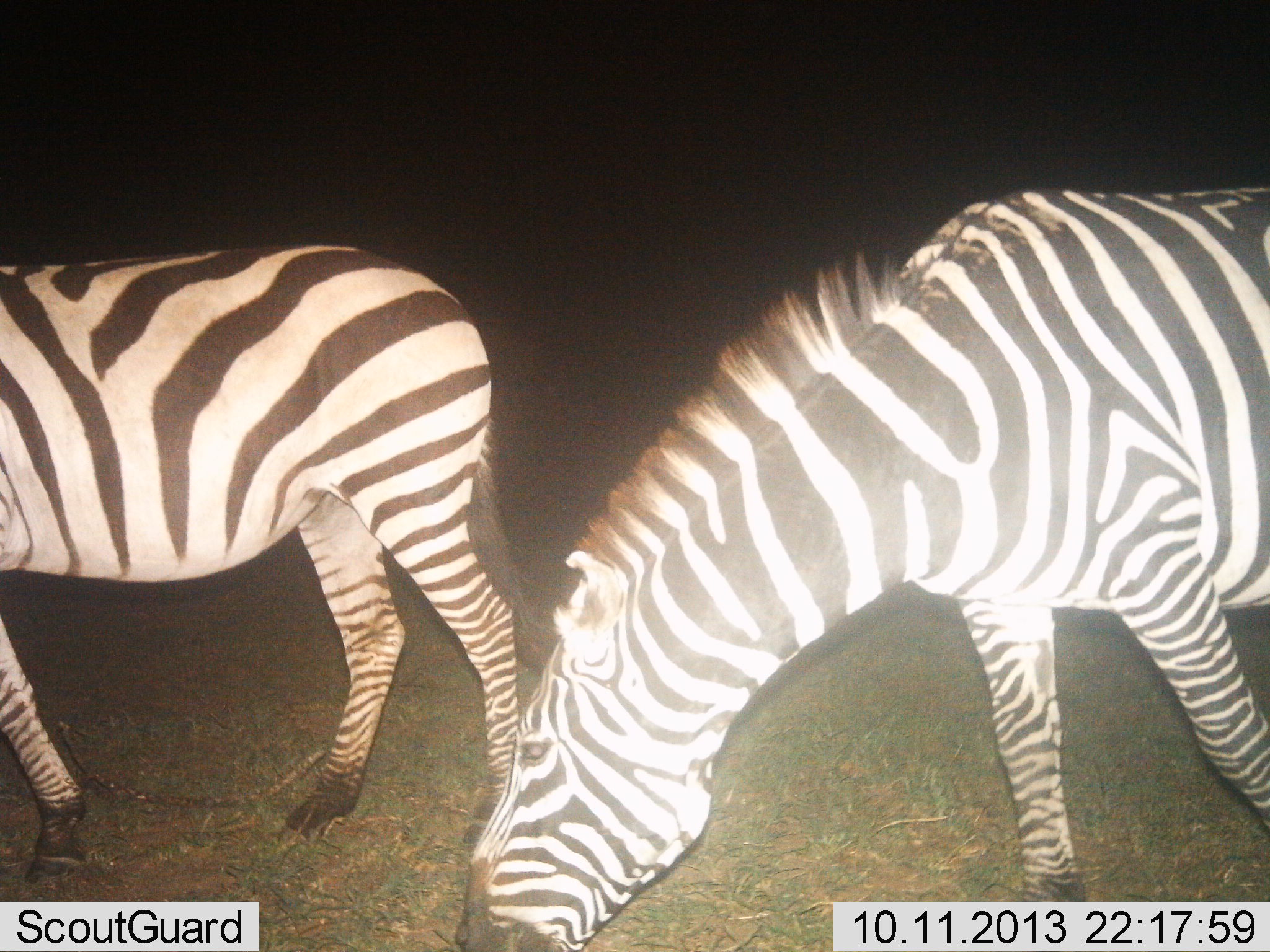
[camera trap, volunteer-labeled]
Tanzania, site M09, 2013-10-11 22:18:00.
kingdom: Animalia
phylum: Chordata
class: Mammalia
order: Perissodactyla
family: Equidae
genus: Equus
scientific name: Equus quagga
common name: plains zebra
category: zebra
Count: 2.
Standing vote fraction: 50%.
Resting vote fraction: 0%.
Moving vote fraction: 30%.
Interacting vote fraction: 0%.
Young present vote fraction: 0%.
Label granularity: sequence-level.